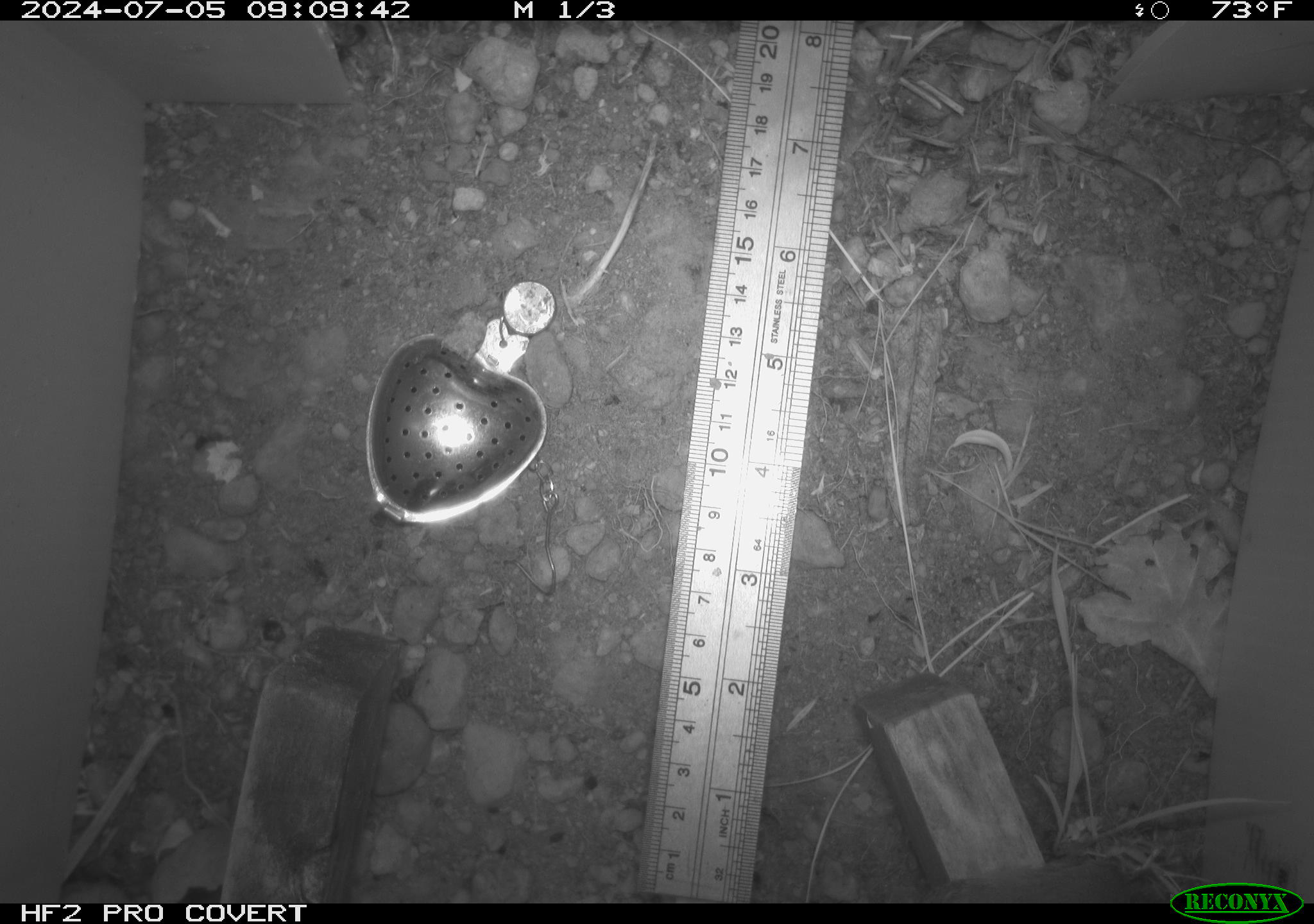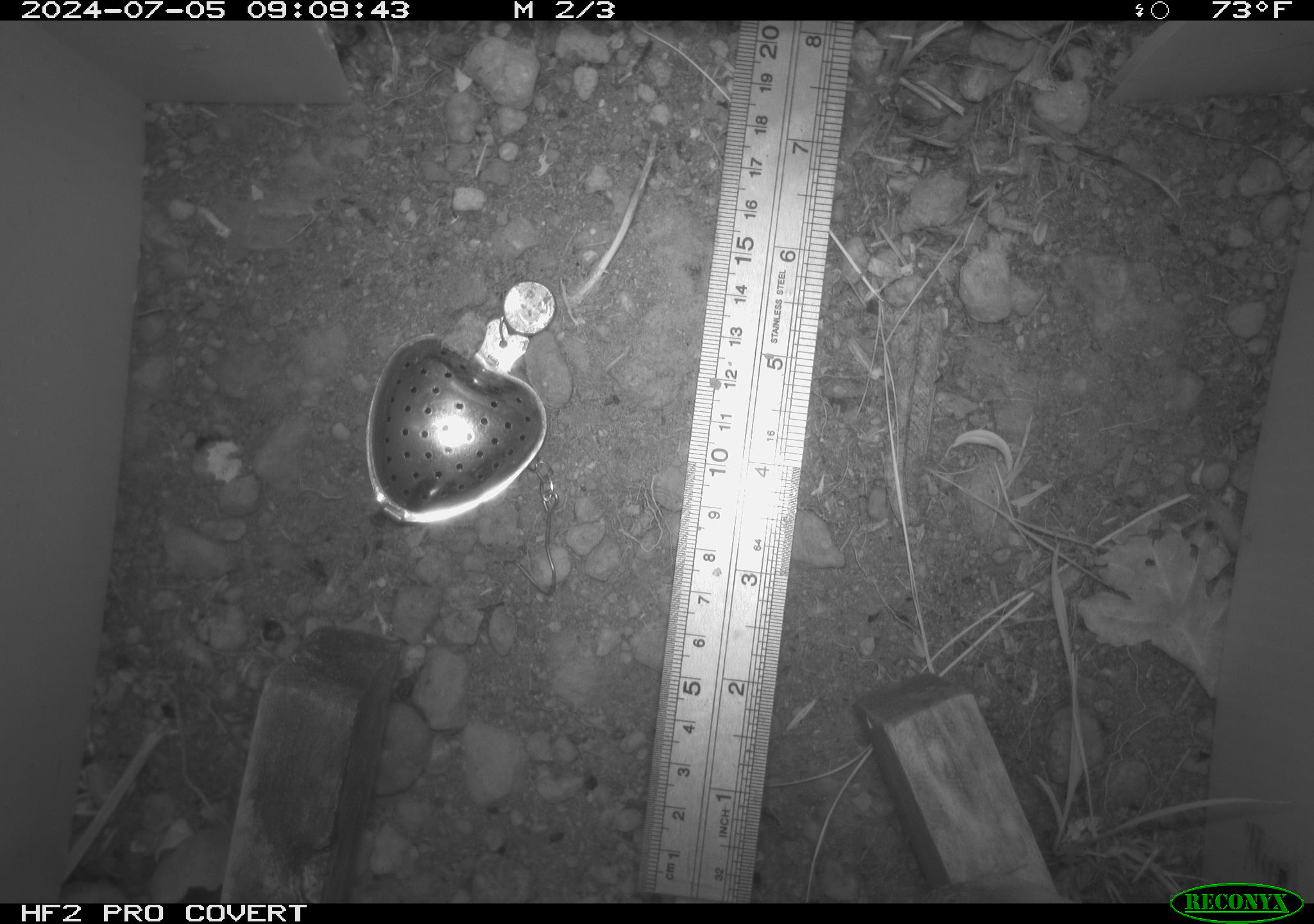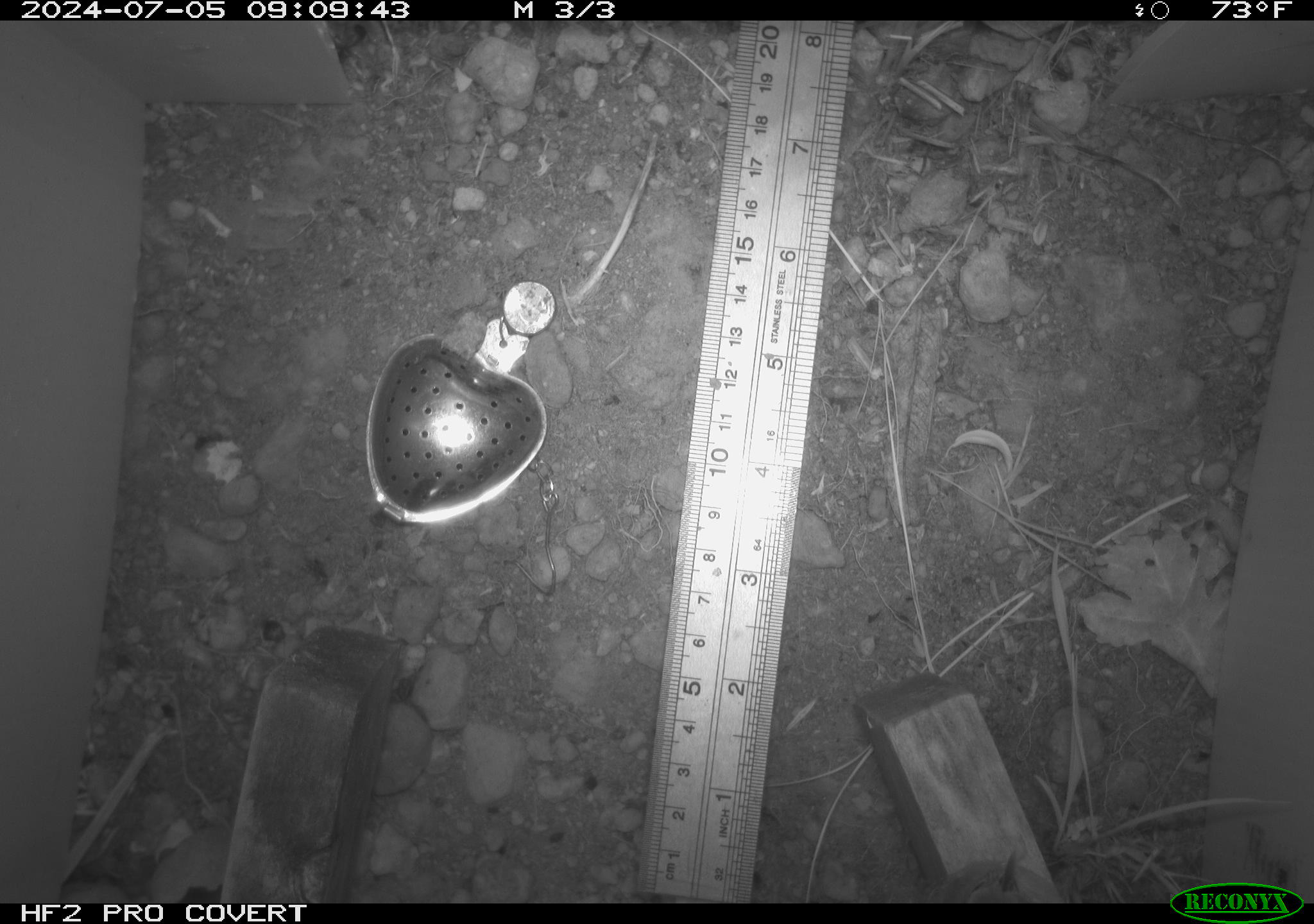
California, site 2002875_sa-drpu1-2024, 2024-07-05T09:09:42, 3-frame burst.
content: unidentified animal